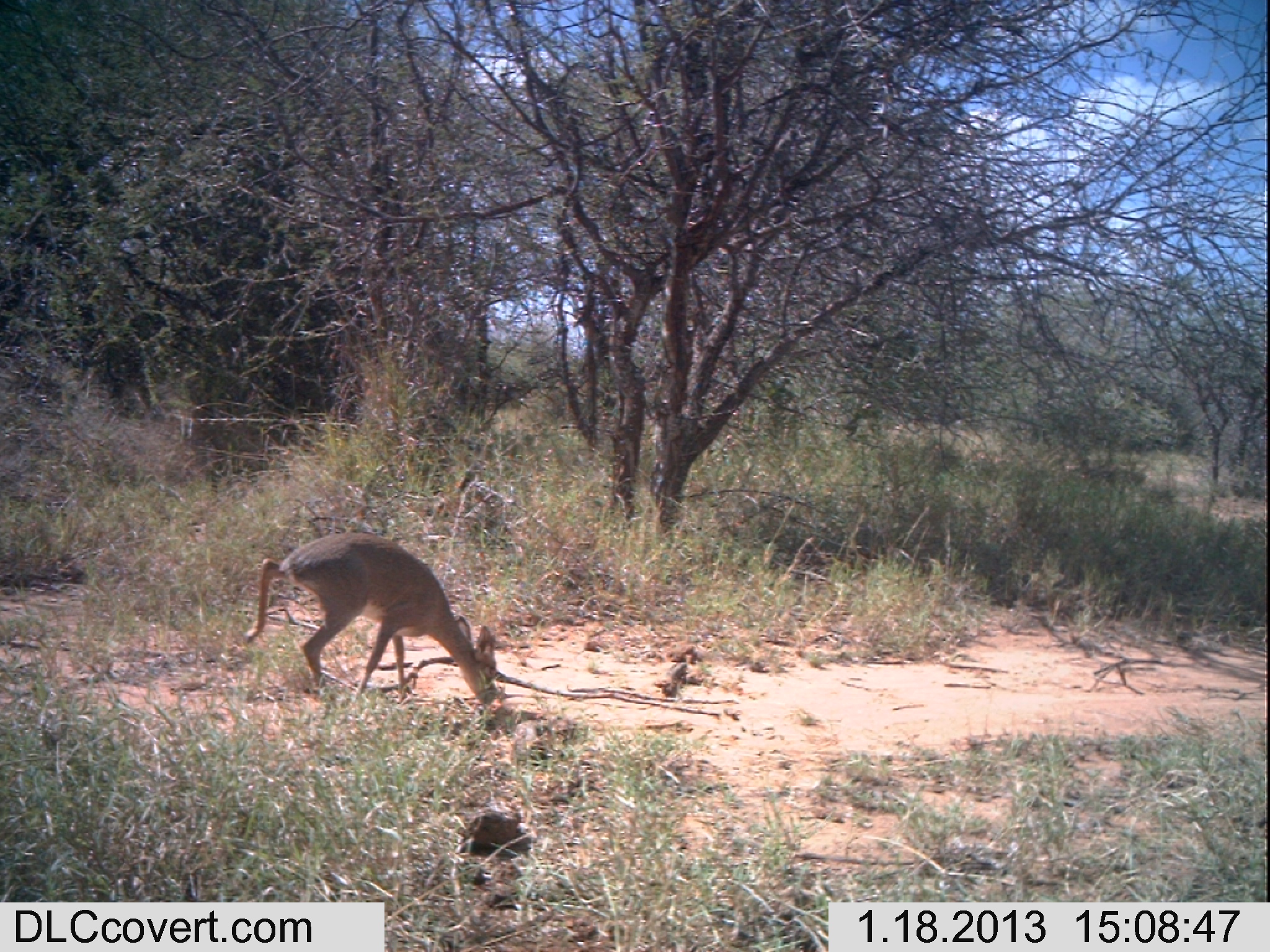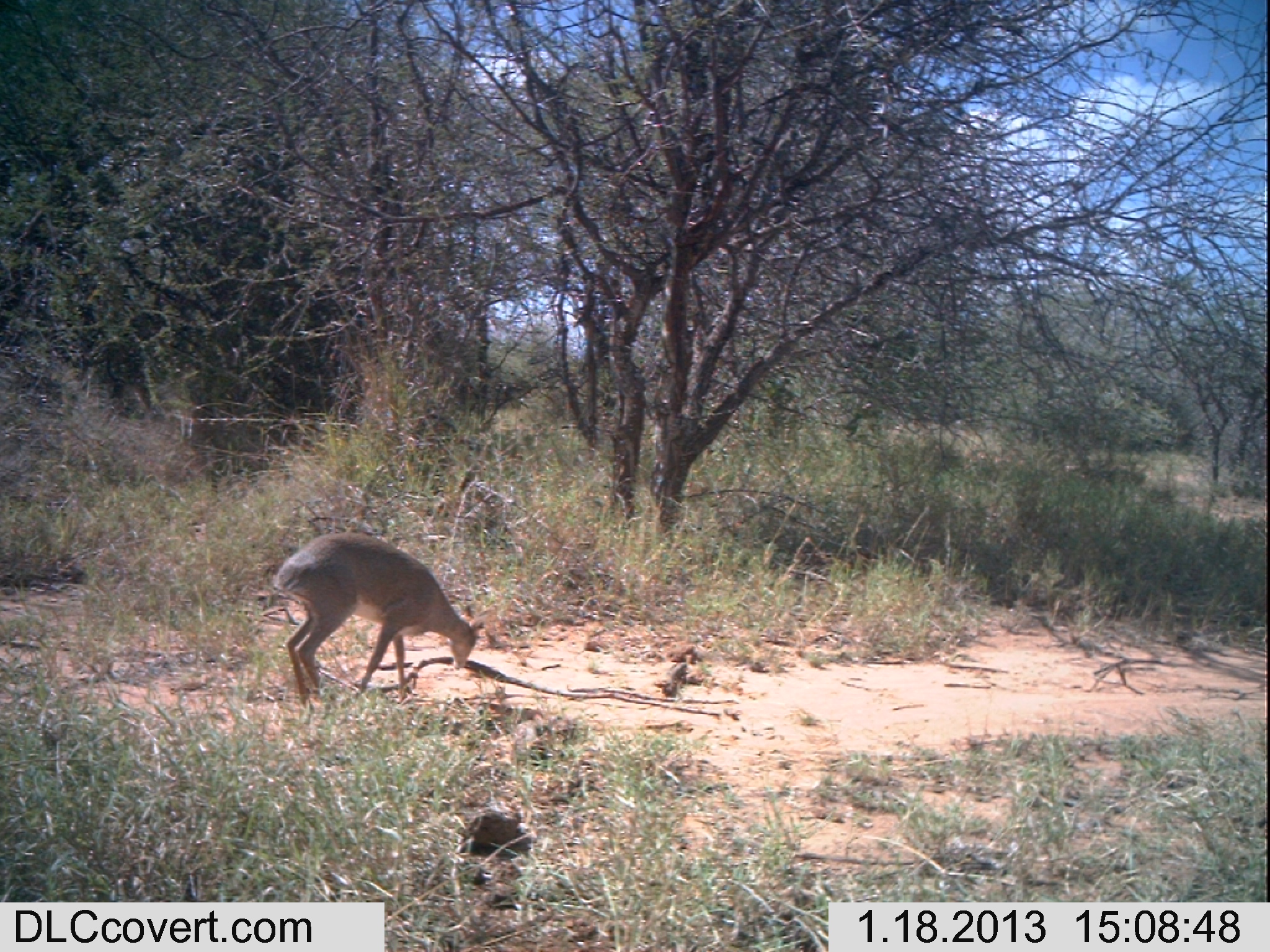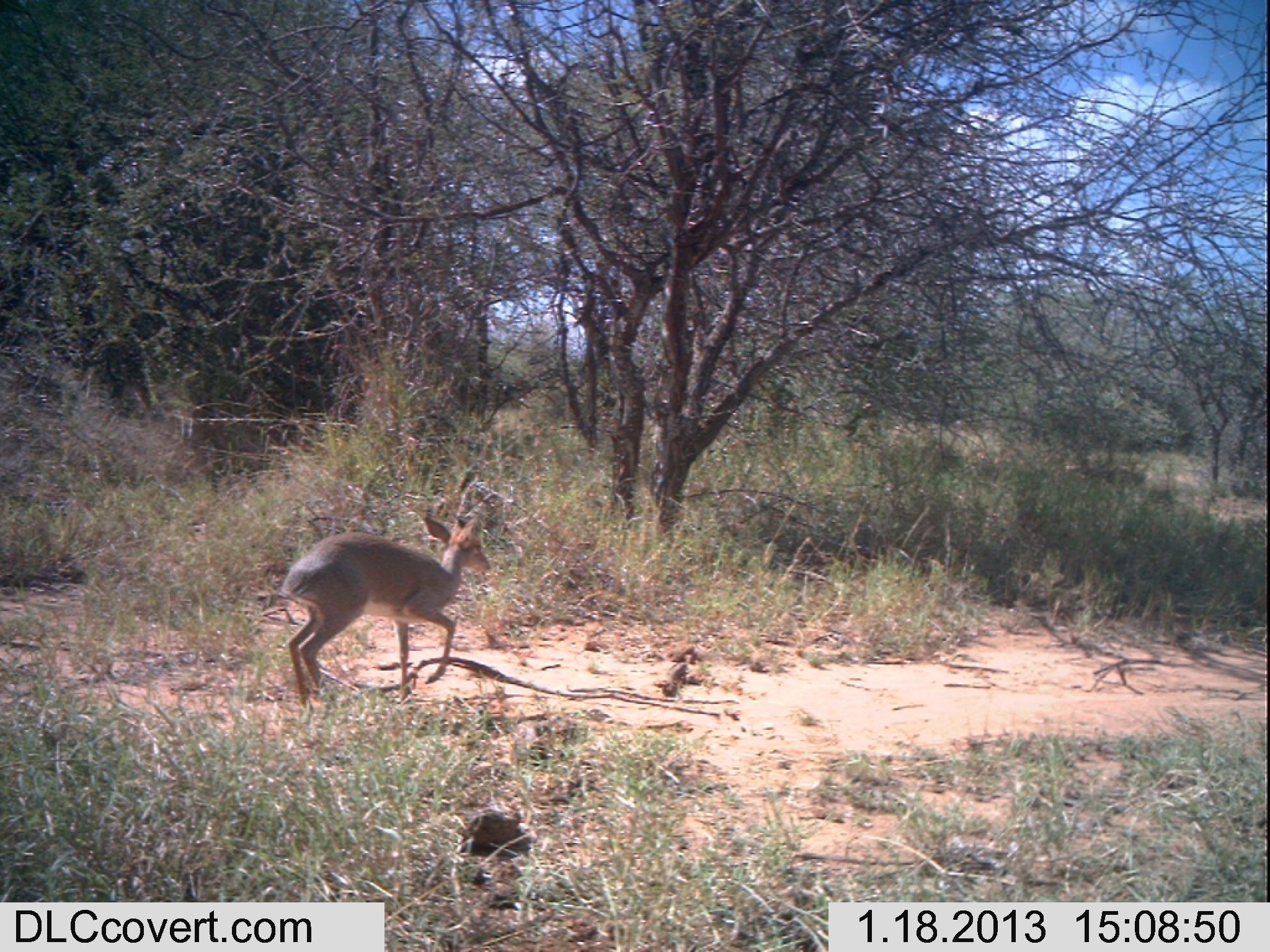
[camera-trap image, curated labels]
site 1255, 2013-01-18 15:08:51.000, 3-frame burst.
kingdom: Animalia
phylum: Chordata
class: Mammalia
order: Artiodactyla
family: Bovidae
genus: Madoqua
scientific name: Madoqua guentheri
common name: günther's dik-dik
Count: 1.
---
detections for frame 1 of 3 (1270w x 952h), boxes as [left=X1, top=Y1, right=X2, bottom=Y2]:
madoqua guentheri: [left=242, top=533, right=498, bottom=707]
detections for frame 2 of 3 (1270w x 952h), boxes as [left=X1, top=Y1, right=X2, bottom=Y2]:
madoqua guentheri: [left=272, top=532, right=484, bottom=703]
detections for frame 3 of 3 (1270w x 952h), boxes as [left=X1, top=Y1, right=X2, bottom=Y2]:
madoqua guentheri: [left=280, top=502, right=490, bottom=704]